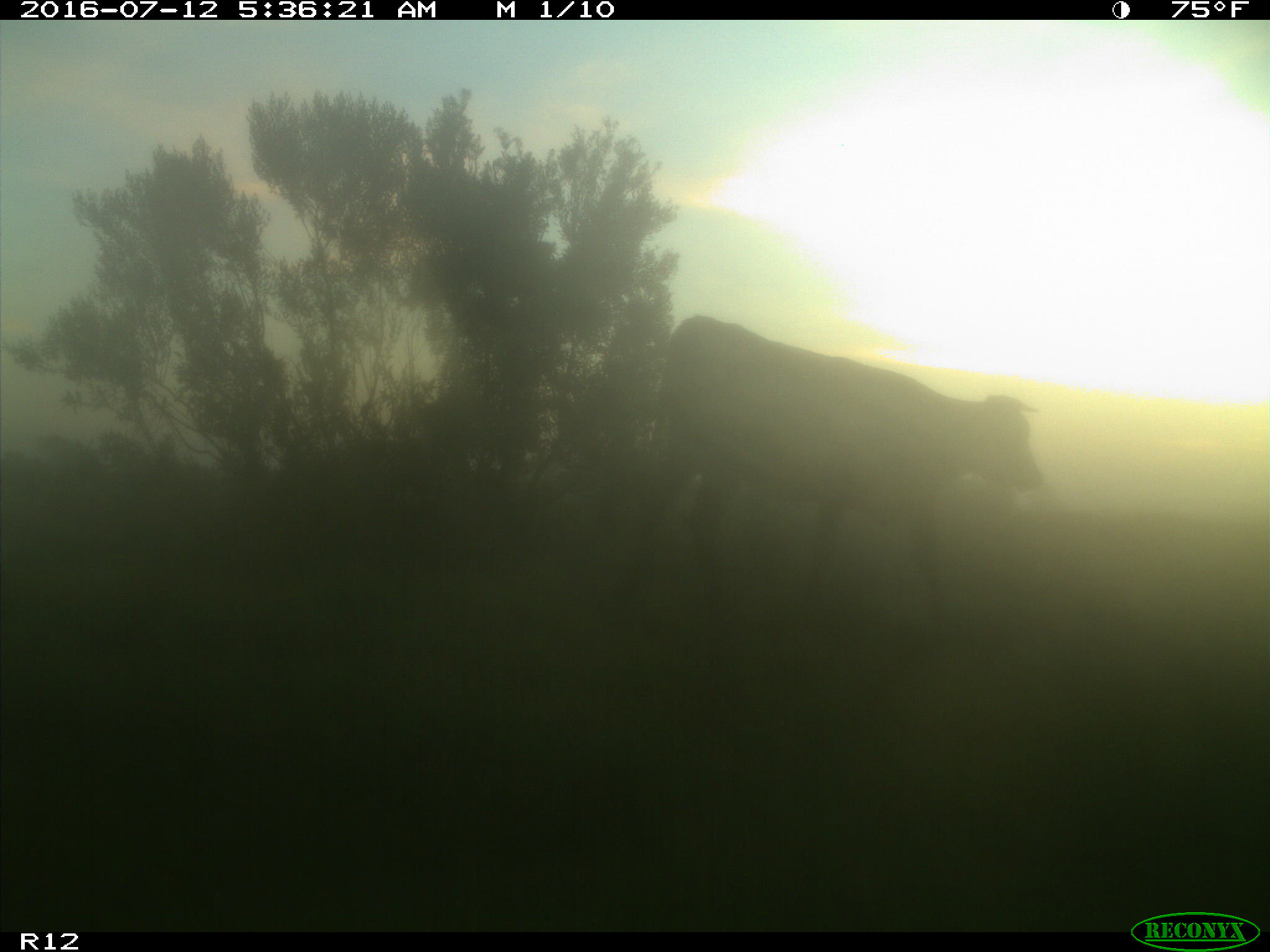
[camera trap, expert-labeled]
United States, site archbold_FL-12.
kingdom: Animalia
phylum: Chordata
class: Mammalia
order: Artiodactyla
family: Bovidae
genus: Bos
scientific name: Bos taurus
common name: domestic cow